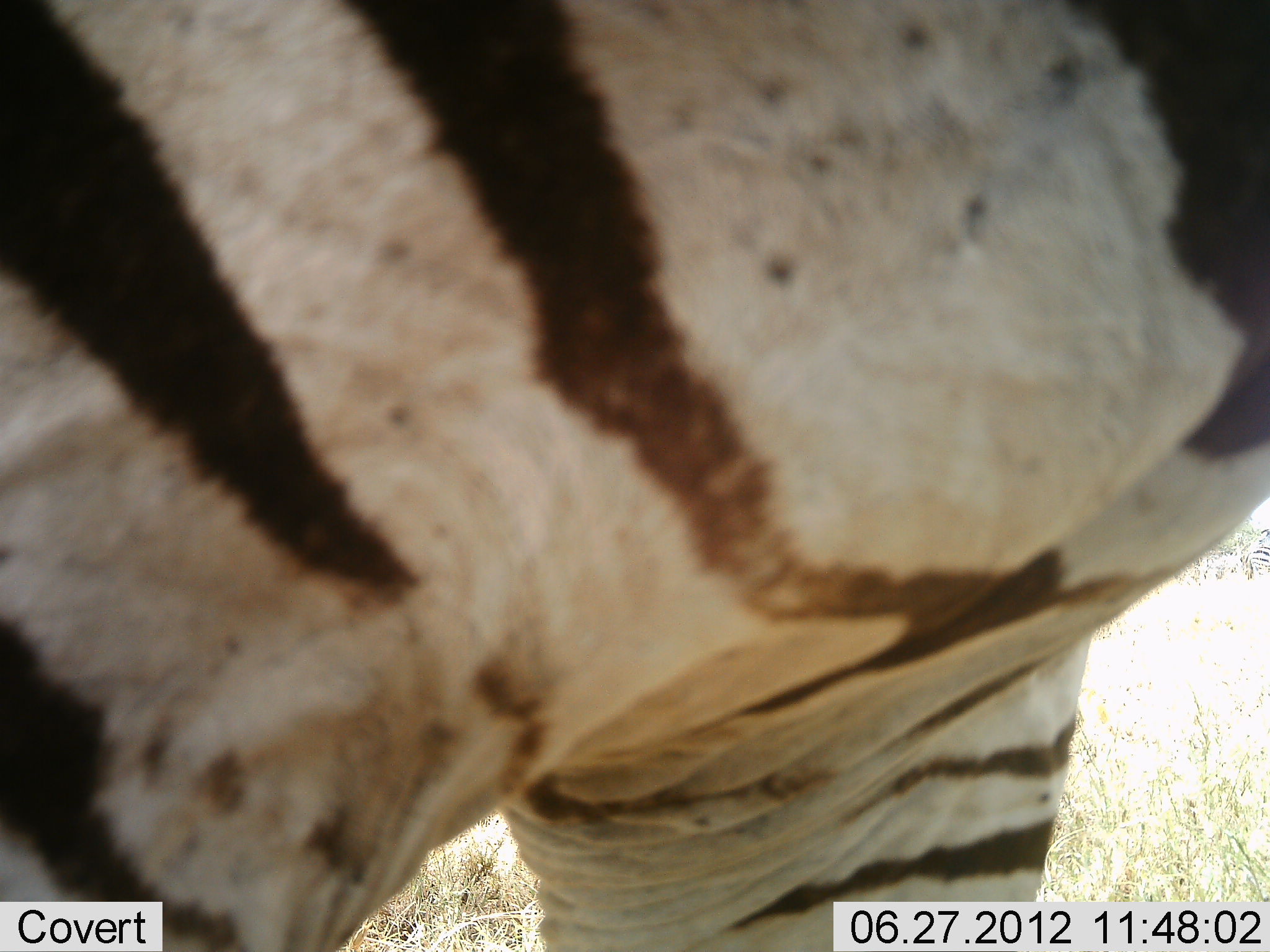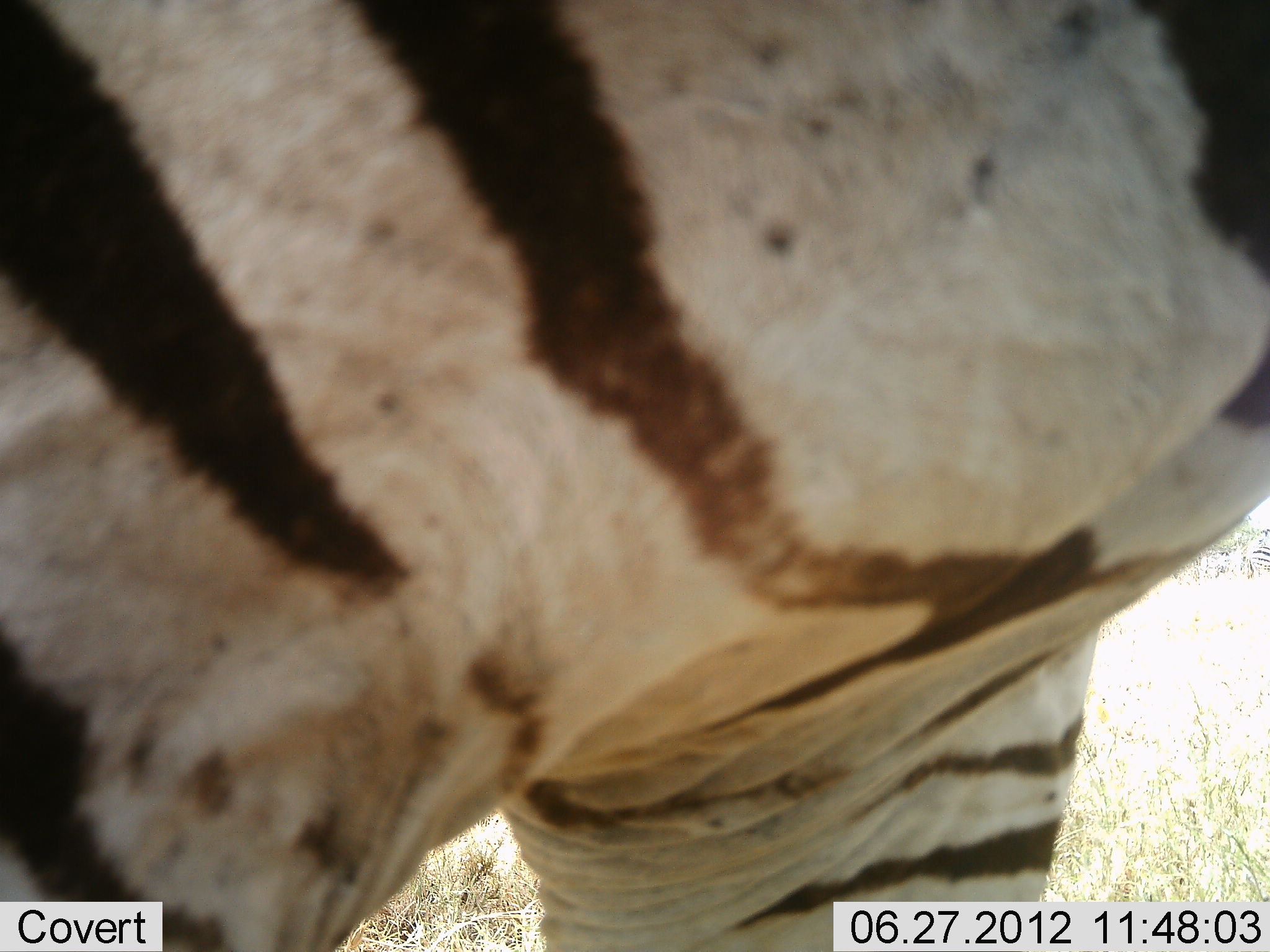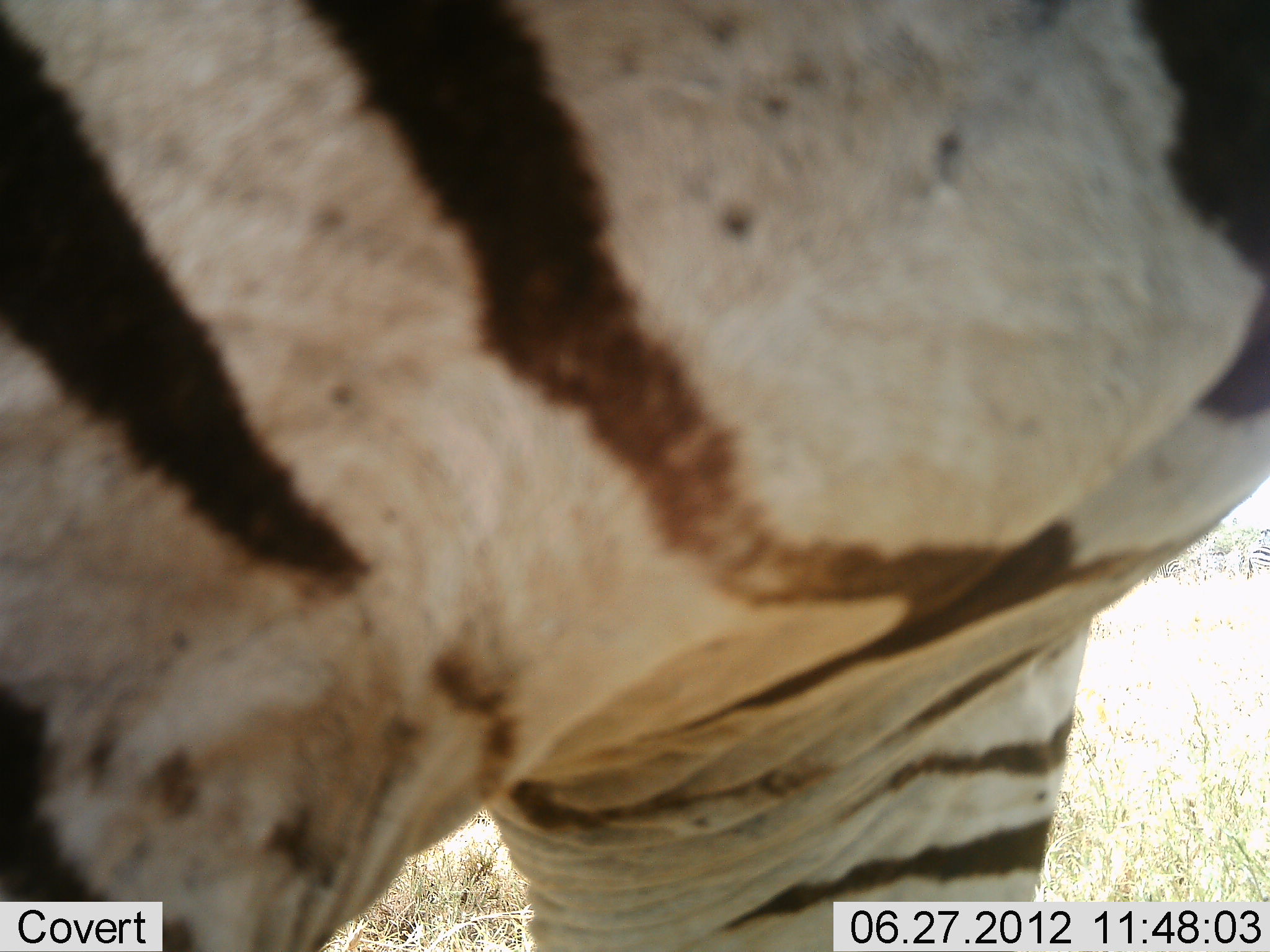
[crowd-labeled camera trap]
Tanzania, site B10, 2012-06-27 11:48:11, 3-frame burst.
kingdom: Animalia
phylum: Chordata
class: Mammalia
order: Perissodactyla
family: Equidae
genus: Equus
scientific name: Equus quagga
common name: plains zebra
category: zebra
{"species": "zebra (plains zebra) (Equus quagga)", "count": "1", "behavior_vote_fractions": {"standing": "90%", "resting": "0%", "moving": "10%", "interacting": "0%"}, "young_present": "0%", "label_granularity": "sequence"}